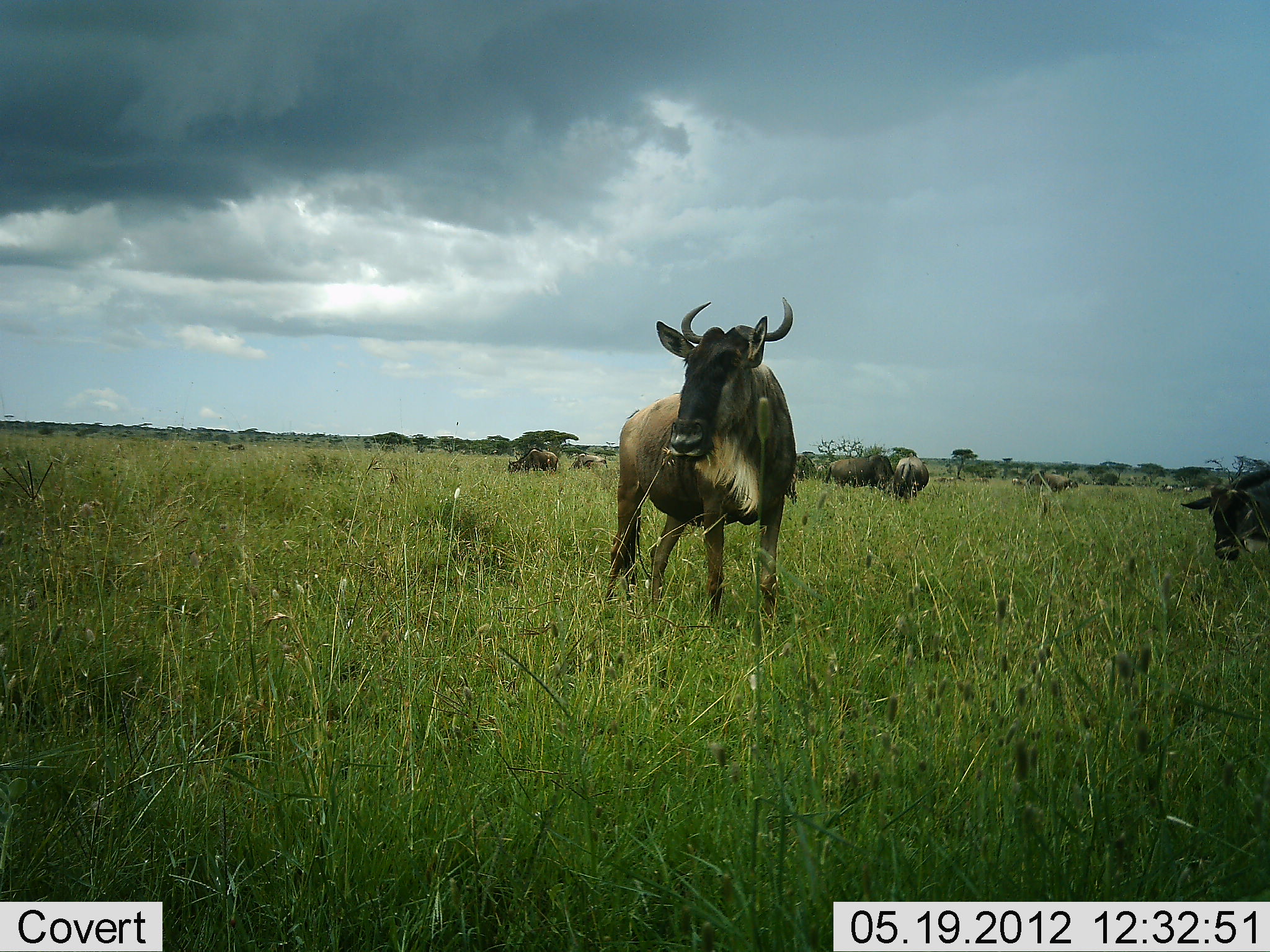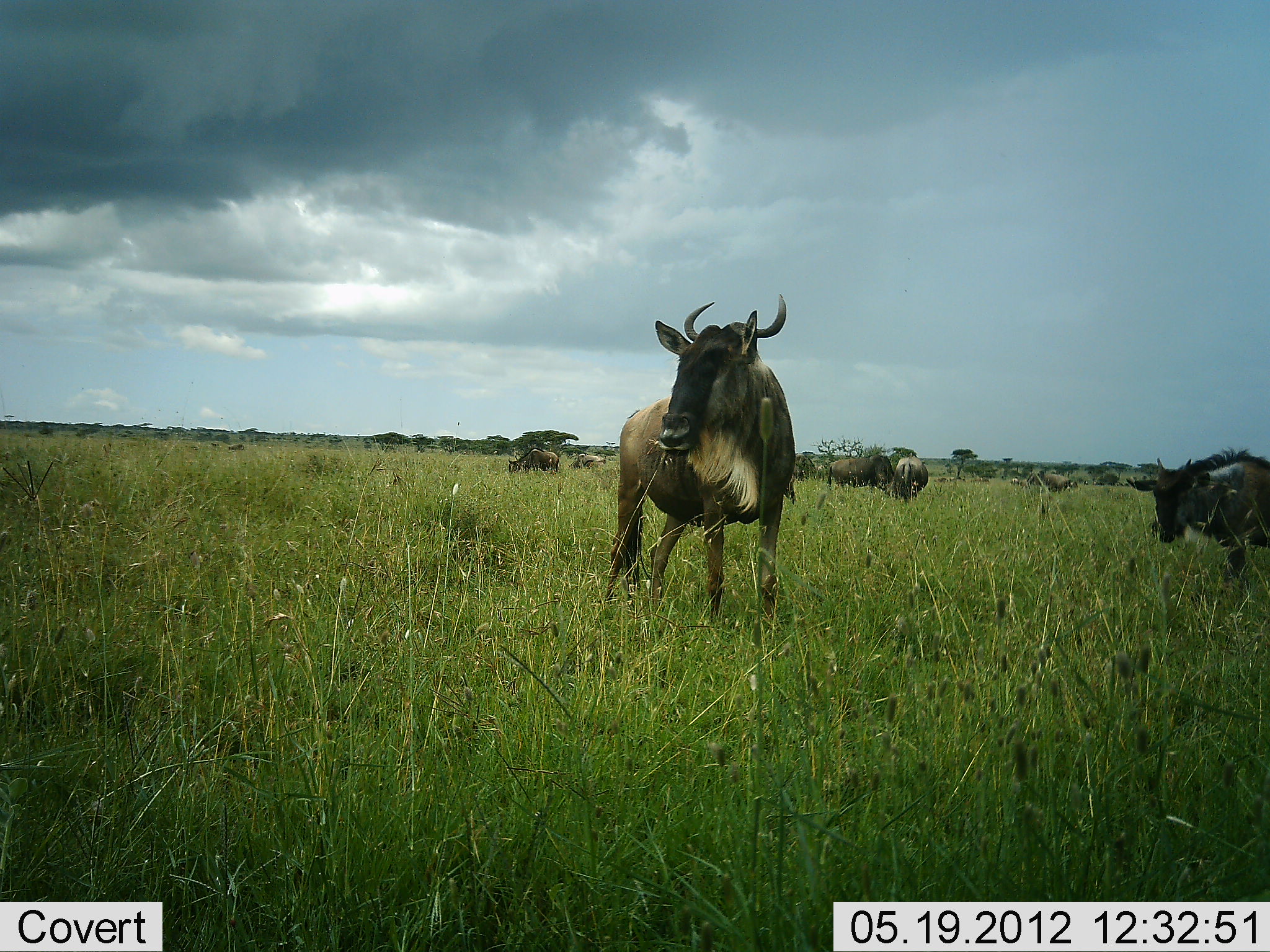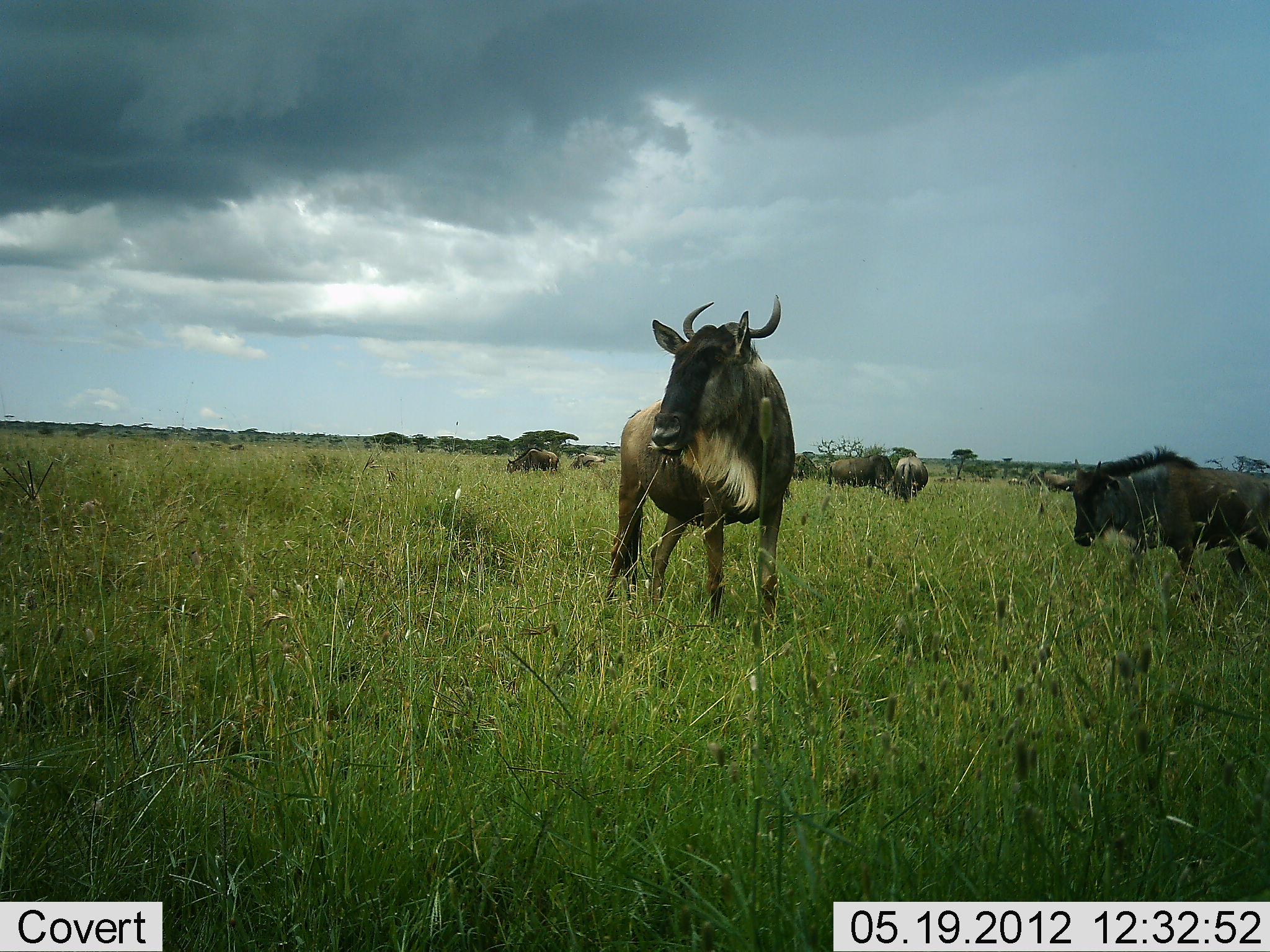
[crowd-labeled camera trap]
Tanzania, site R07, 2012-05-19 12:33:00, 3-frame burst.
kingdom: Animalia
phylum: Chordata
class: Mammalia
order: Artiodactyla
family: Bovidae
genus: Connochaetes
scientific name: Connochaetes taurinus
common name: blue wildebeest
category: wildebeest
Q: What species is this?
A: Wildebeest (blue wildebeest) (Connochaetes taurinus).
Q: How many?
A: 11-50.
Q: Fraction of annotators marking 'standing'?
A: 80%.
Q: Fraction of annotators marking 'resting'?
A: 0%.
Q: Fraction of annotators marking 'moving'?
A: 50%.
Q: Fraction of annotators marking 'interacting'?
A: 0%.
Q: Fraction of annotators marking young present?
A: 10%.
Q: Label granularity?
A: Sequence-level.